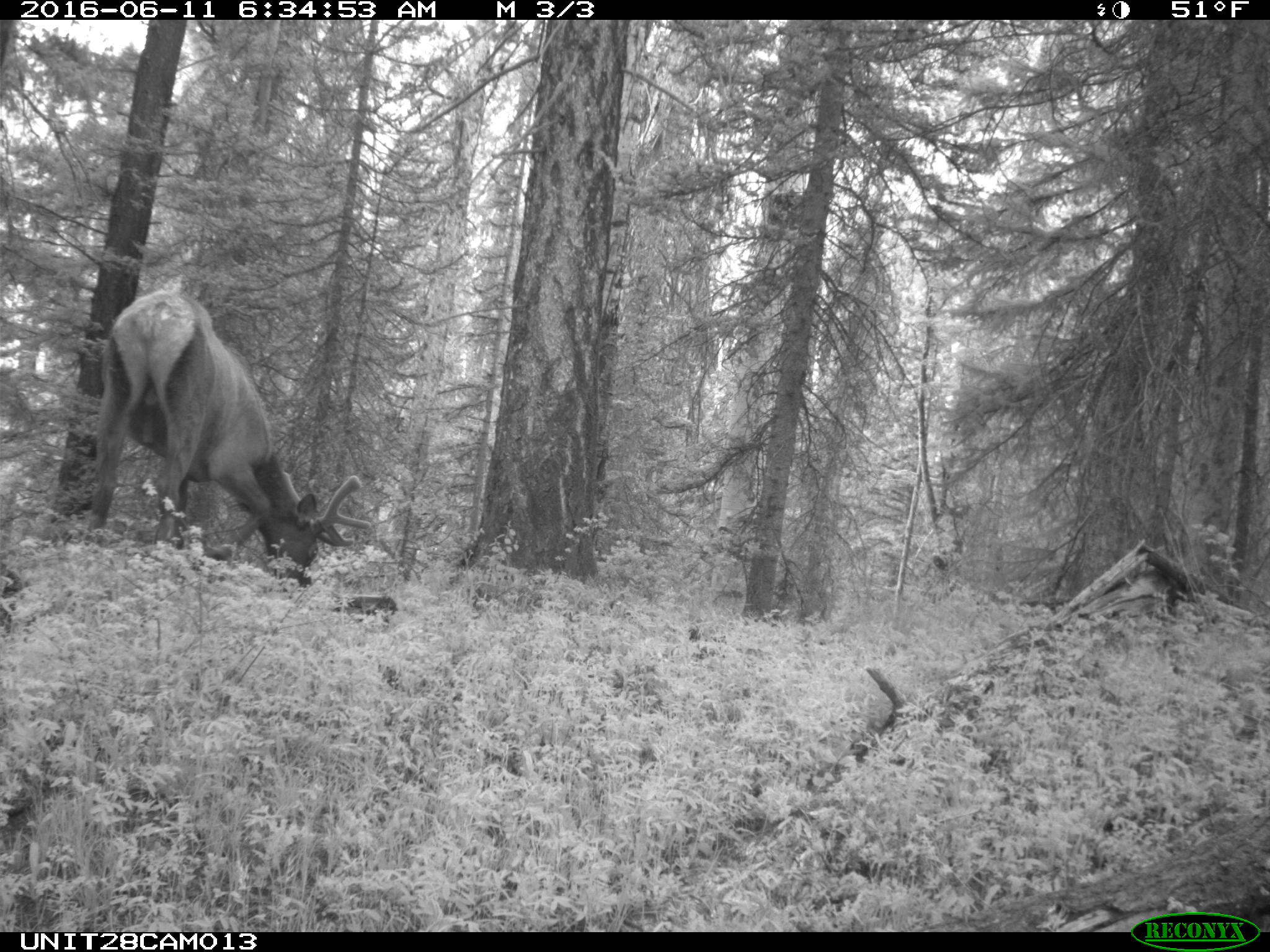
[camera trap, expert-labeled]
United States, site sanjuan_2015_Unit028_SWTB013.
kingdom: Animalia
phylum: Chordata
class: Mammalia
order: Artiodactyla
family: Cervidae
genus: Cervus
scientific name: Cervus elaphus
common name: red deer